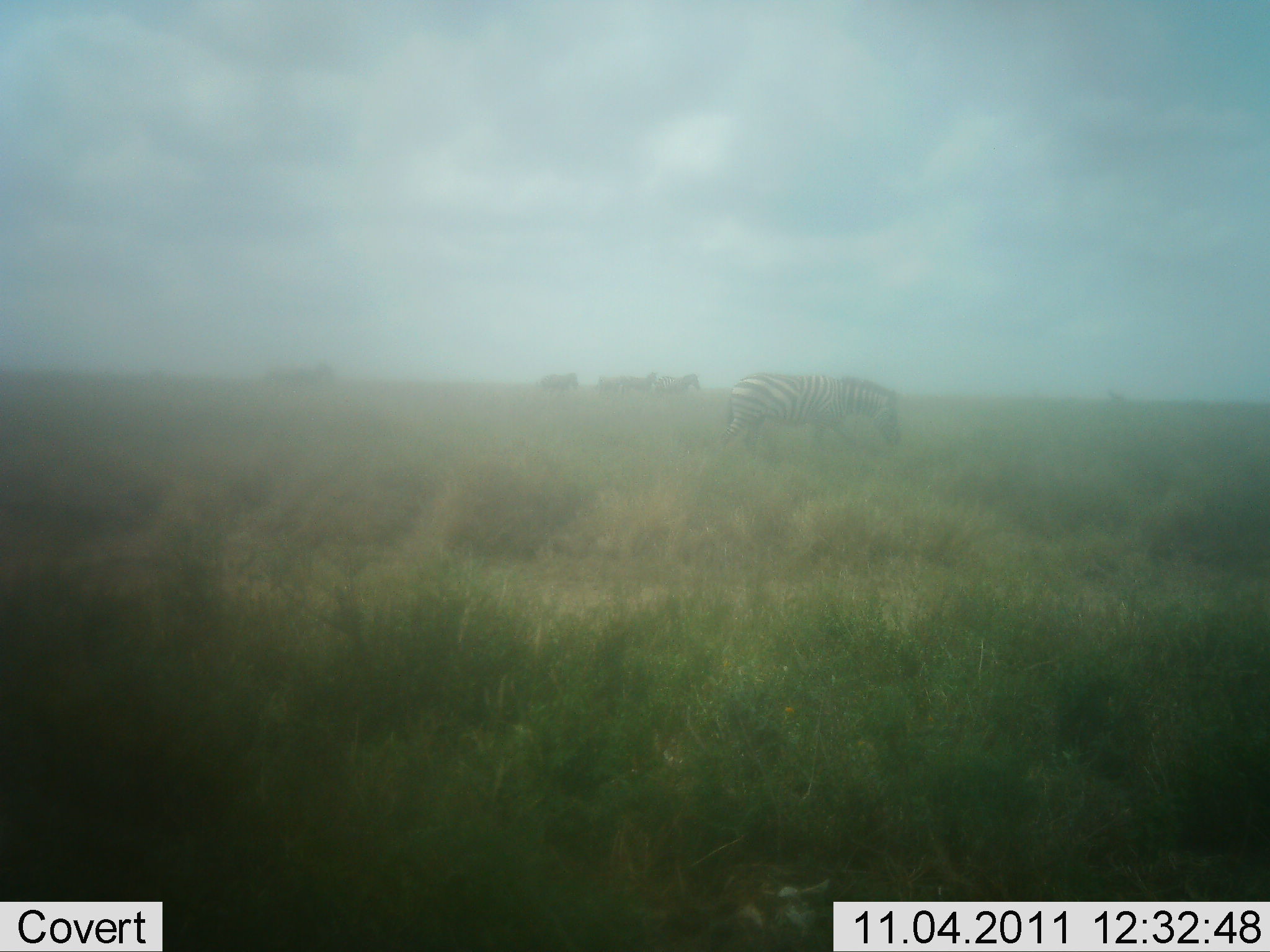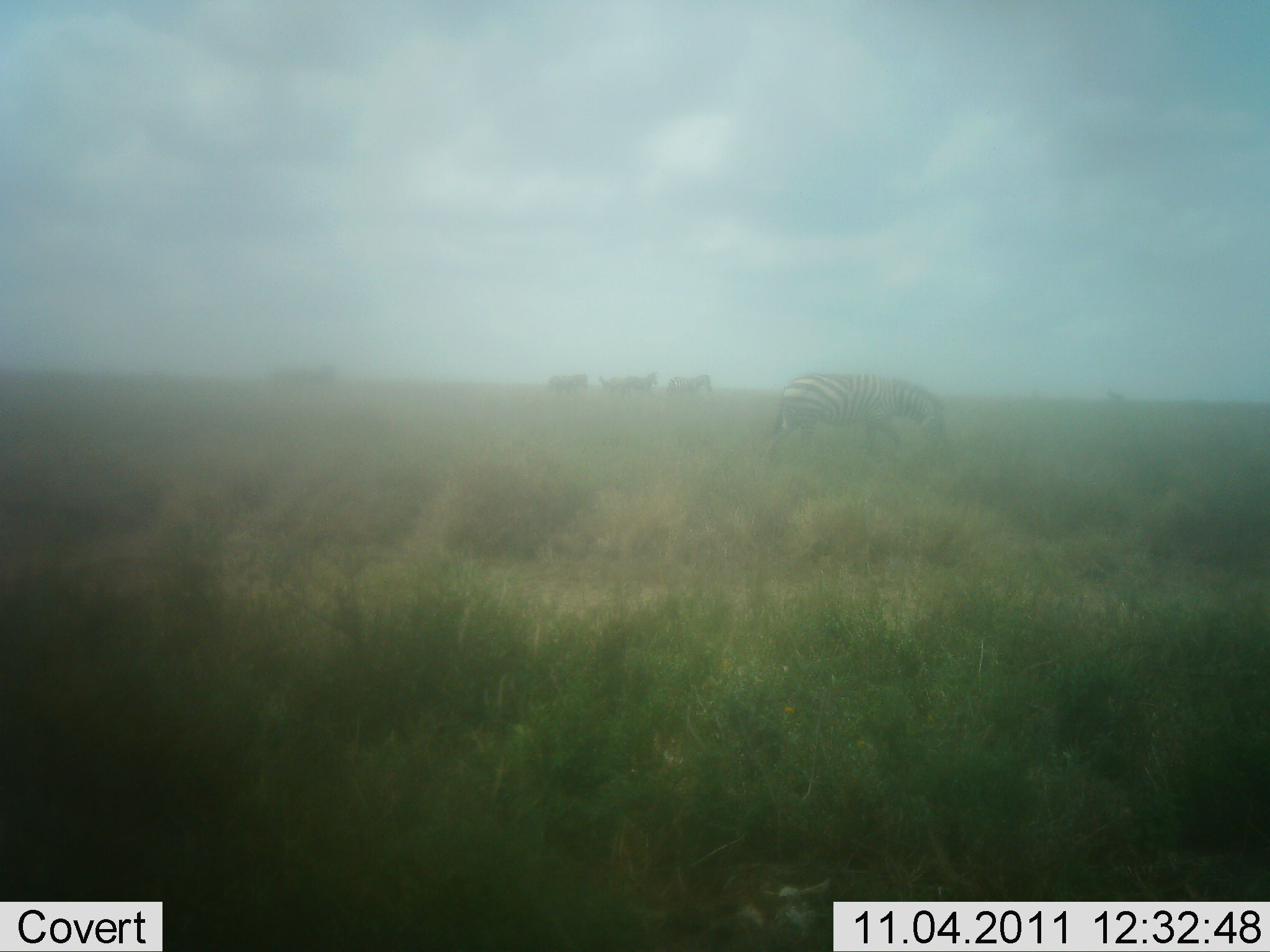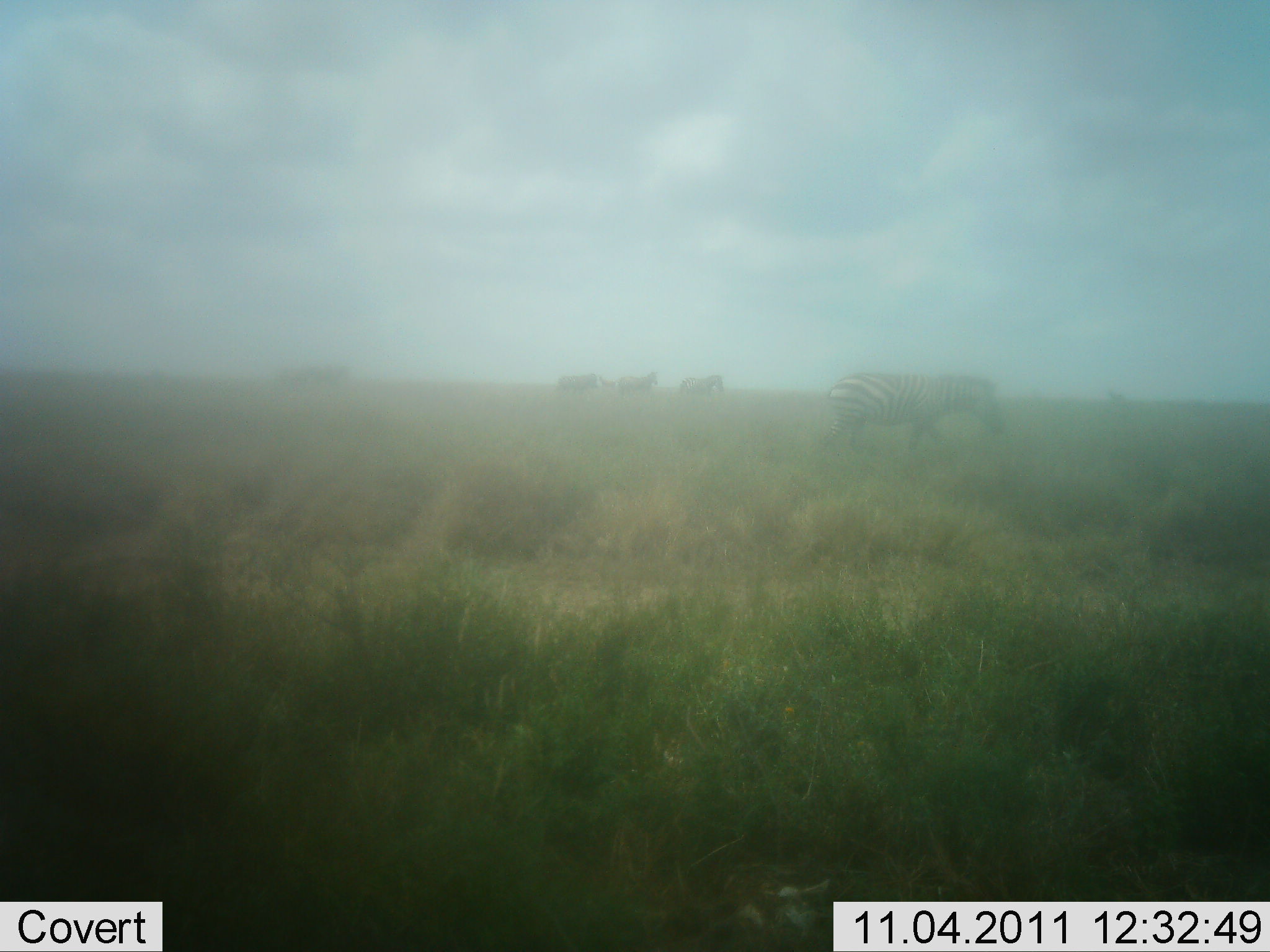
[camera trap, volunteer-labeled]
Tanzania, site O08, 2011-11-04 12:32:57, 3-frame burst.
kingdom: Animalia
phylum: Chordata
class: Mammalia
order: Perissodactyla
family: Equidae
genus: Equus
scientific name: Equus quagga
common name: plains zebra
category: zebra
Zebra (plains zebra) (Equus quagga), count 5. Behavior (volunteer vote fractions): standing 9%, resting 0%, moving 100%, interacting 0%. Young present (vote fraction): 0%. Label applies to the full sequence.